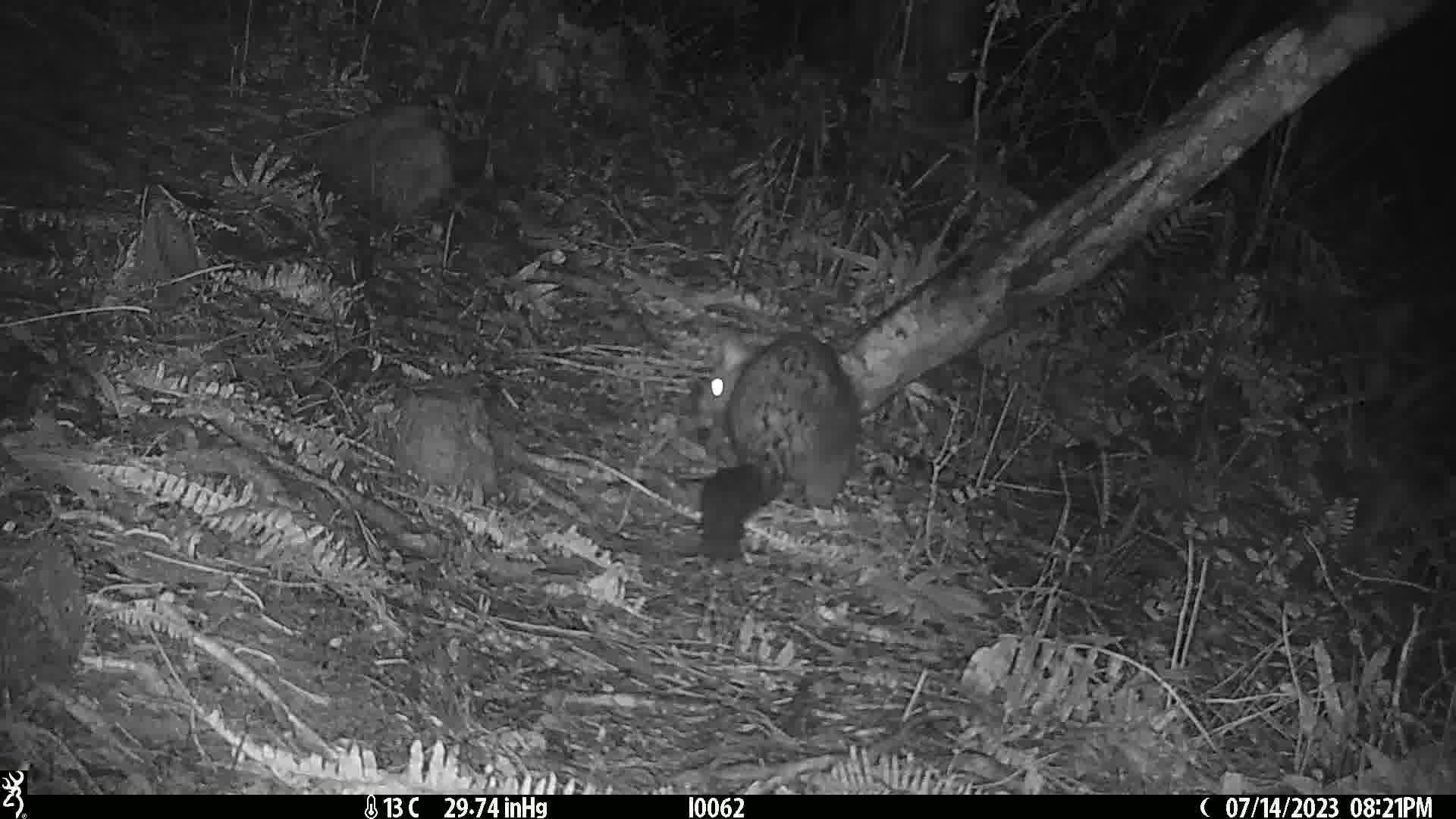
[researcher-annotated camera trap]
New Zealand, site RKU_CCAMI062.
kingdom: Animalia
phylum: Chordata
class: Mammalia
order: Diprotodontia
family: Phalangeridae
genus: Trichosurus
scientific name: Trichosurus vulpecula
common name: common brushtail possum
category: possum